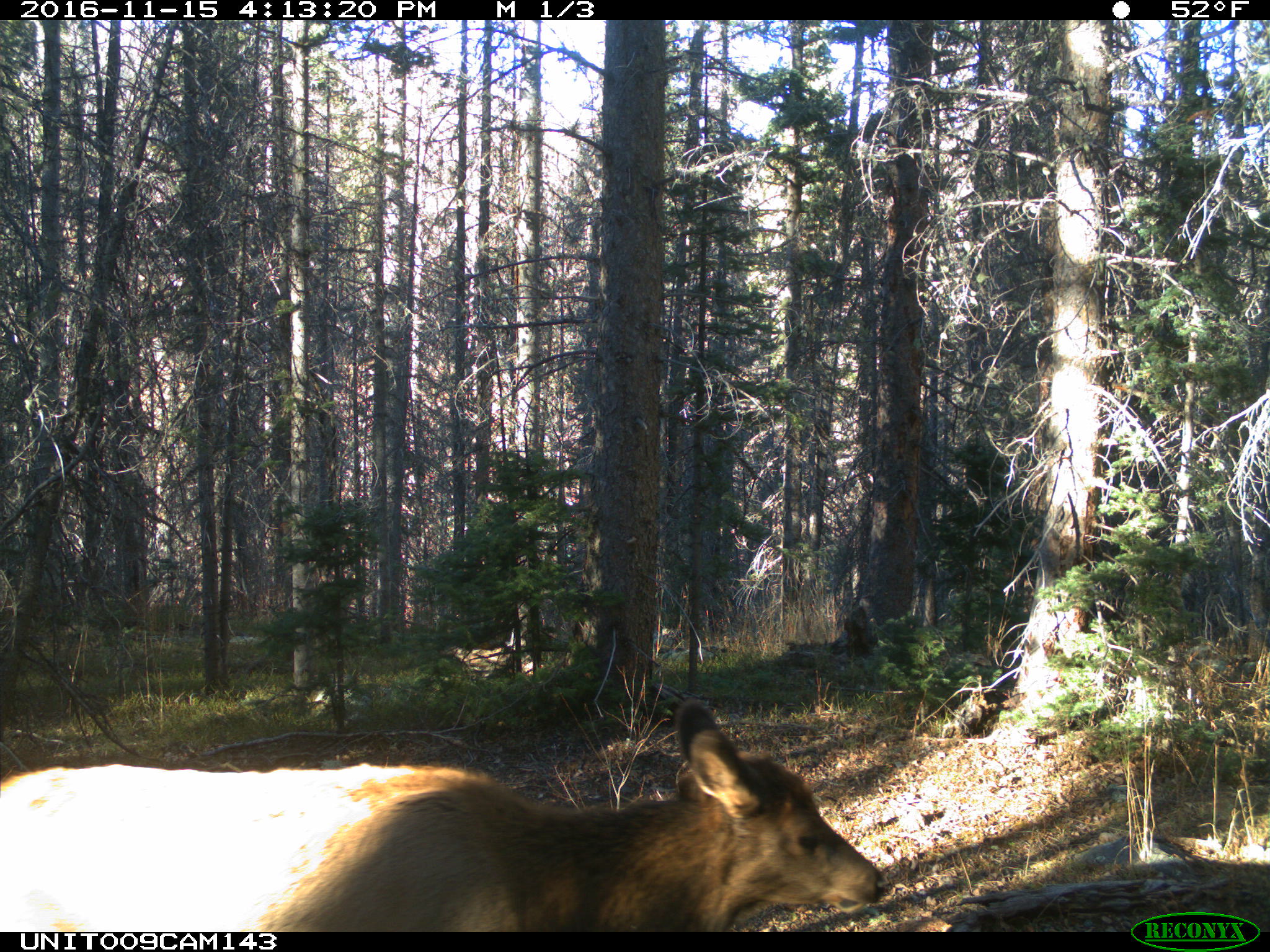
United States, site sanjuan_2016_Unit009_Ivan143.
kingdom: Animalia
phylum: Chordata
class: Mammalia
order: Artiodactyla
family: Cervidae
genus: Cervus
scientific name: Cervus elaphus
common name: red deer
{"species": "Cervus elaphus (red deer)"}